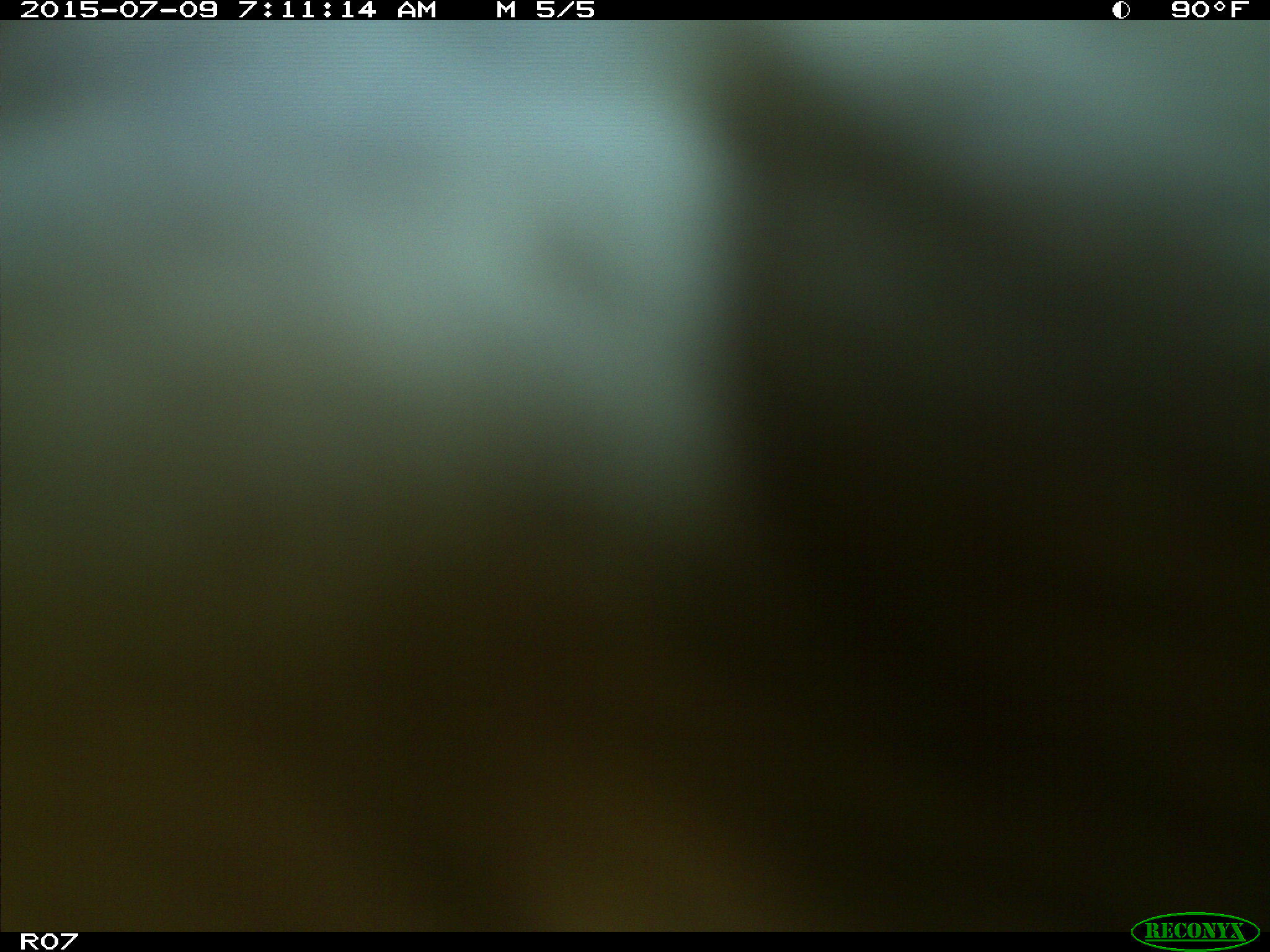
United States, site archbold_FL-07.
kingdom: Animalia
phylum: Chordata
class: Mammalia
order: Artiodactyla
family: Bovidae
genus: Bos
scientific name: Bos taurus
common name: domestic cow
Bos taurus (domestic cow).